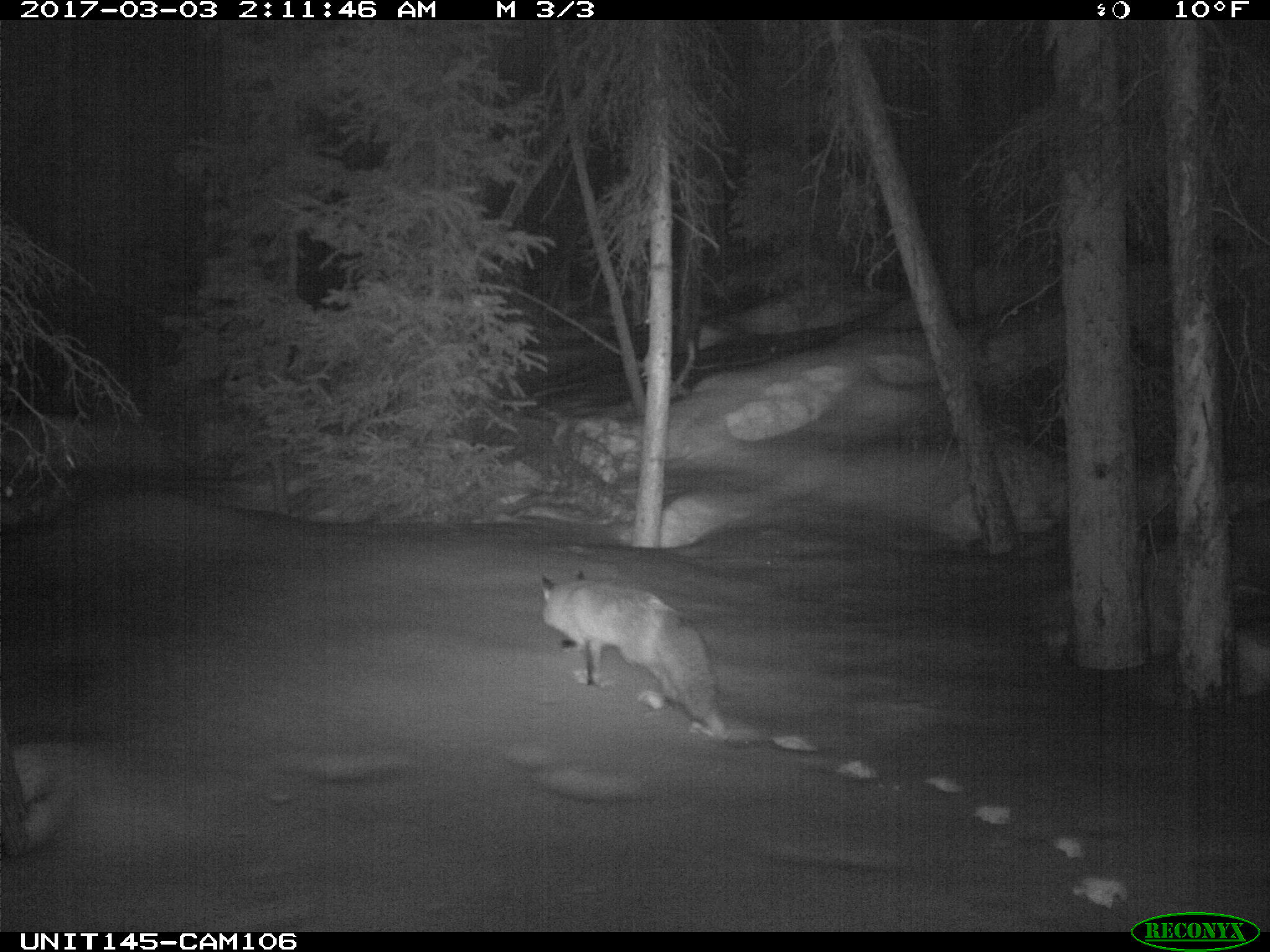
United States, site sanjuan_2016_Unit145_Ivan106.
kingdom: Animalia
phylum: Chordata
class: Mammalia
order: Carnivora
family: Canidae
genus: Vulpes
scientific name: Vulpes vulpes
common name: red fox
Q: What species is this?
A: Vulpes vulpes (red fox).